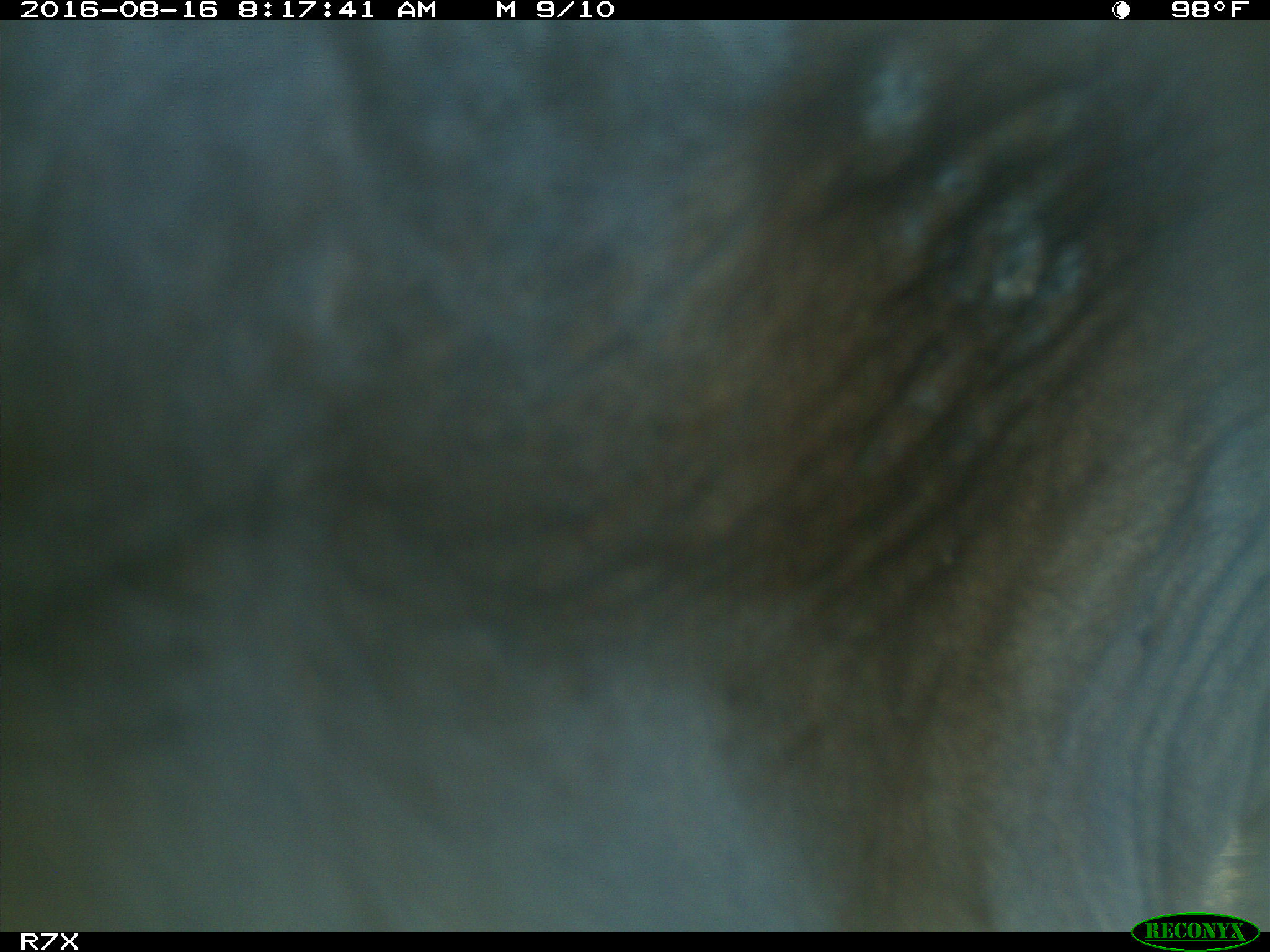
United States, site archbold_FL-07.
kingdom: Animalia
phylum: Chordata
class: Mammalia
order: Artiodactyla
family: Bovidae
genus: Bos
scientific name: Bos taurus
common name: domestic cow